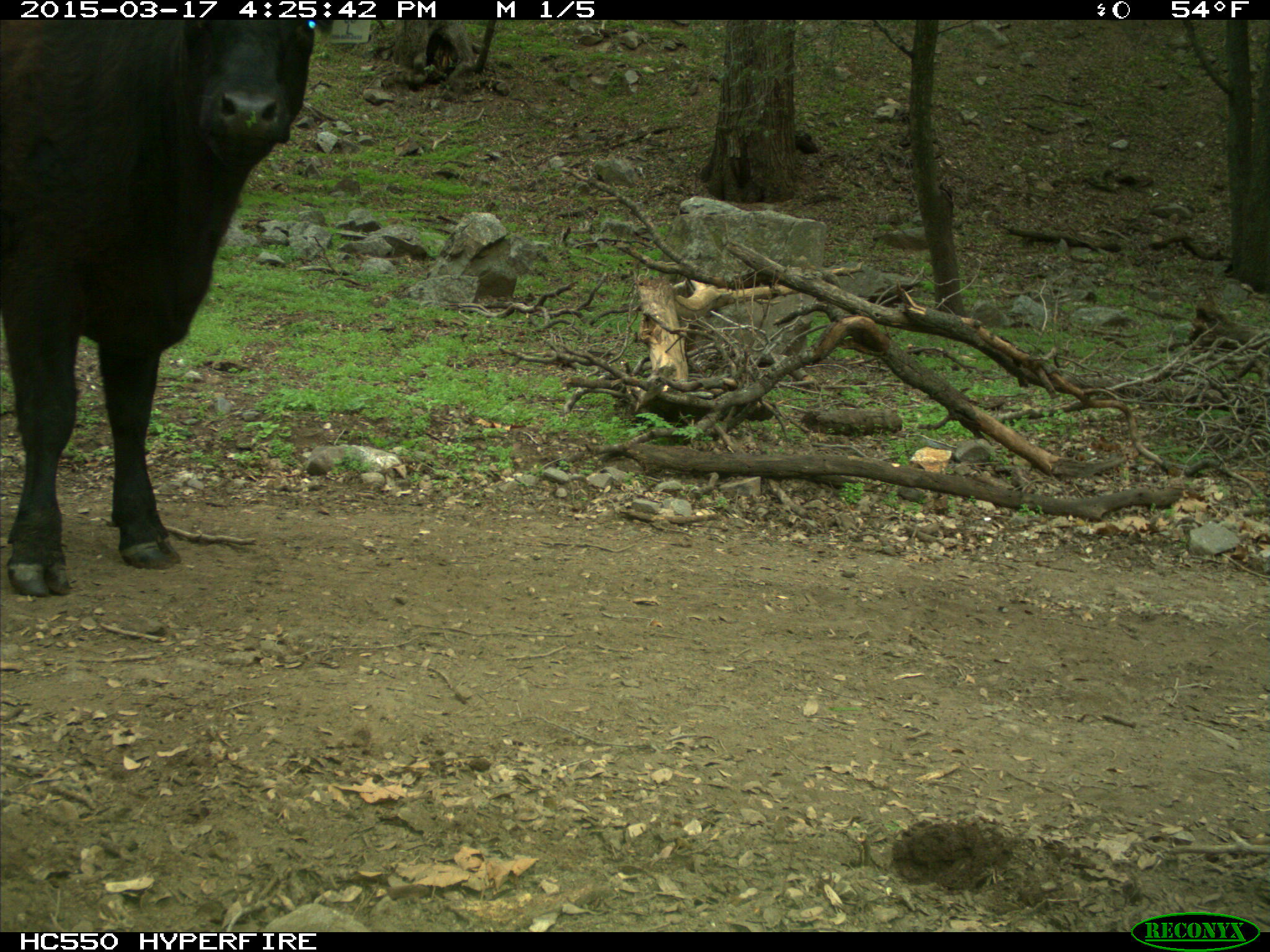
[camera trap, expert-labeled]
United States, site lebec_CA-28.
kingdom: Animalia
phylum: Chordata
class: Mammalia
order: Artiodactyla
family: Bovidae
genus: Bos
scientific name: Bos taurus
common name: domestic cow